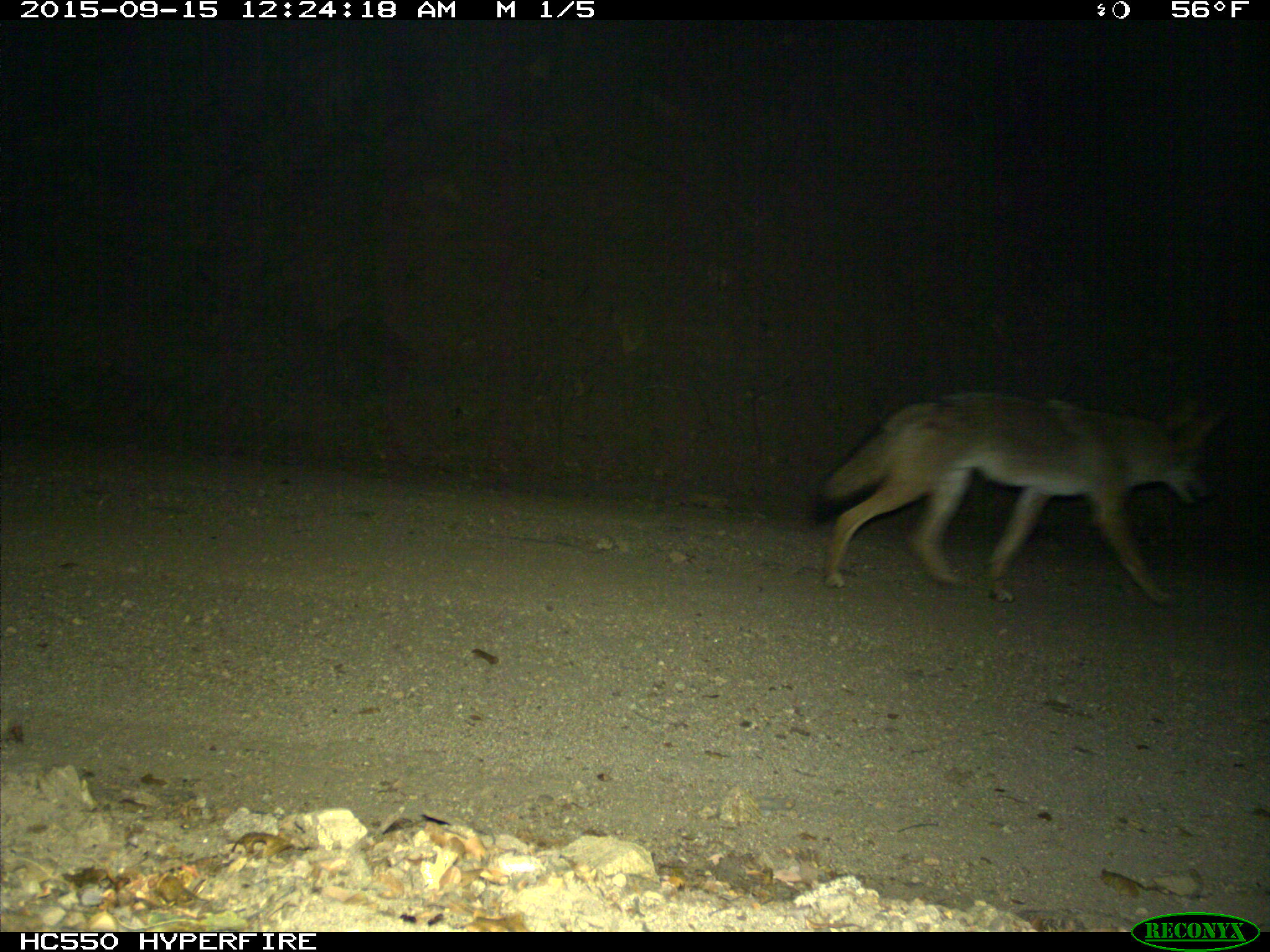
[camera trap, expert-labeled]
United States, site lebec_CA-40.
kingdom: Animalia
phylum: Chordata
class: Mammalia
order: Carnivora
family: Canidae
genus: Canis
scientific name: Canis latrans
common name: coyote